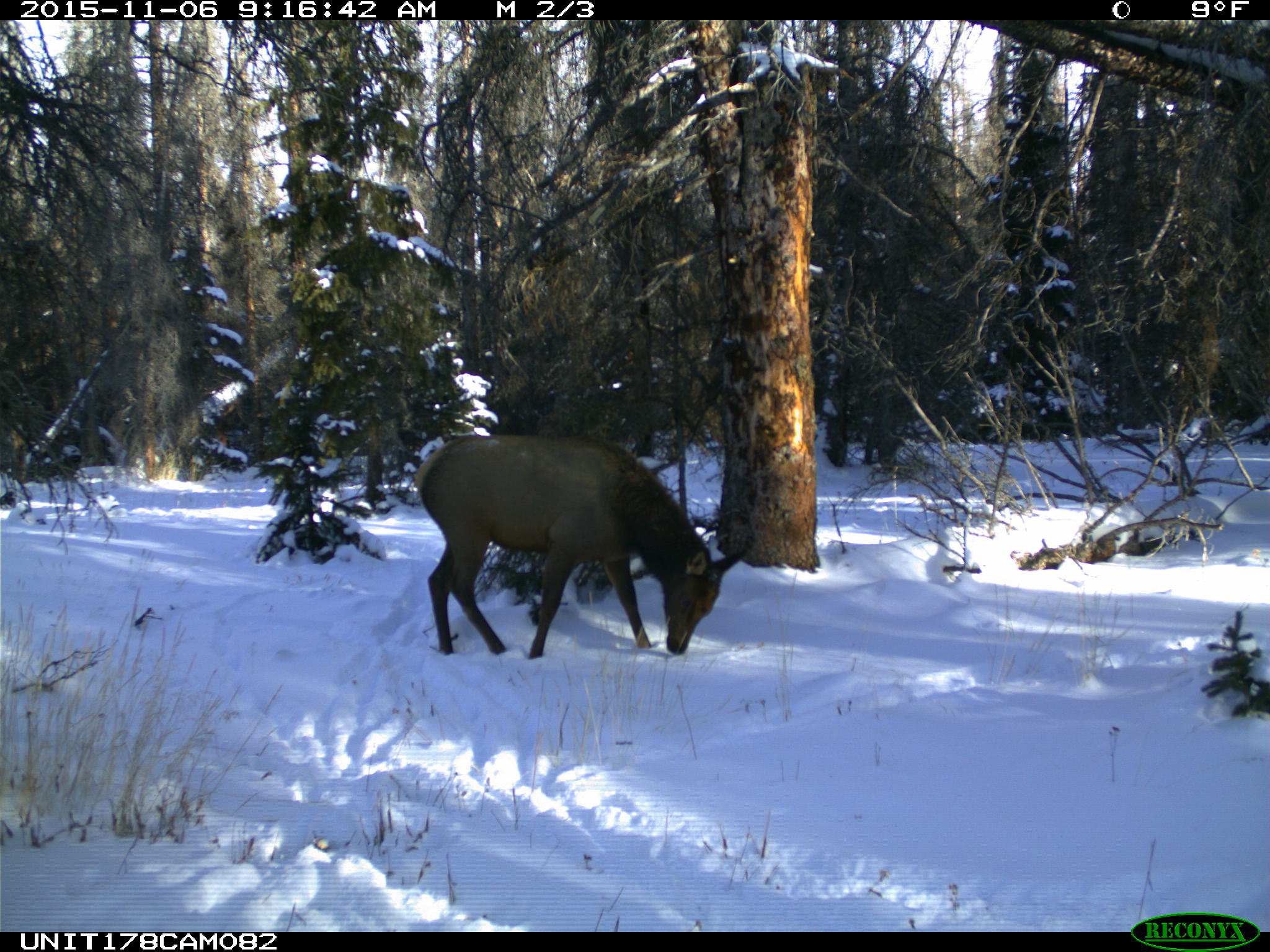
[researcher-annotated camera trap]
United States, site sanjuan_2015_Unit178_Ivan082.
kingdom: Animalia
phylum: Chordata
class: Mammalia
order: Artiodactyla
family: Cervidae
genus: Cervus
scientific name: Cervus elaphus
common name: red deer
Cervus elaphus (red deer).